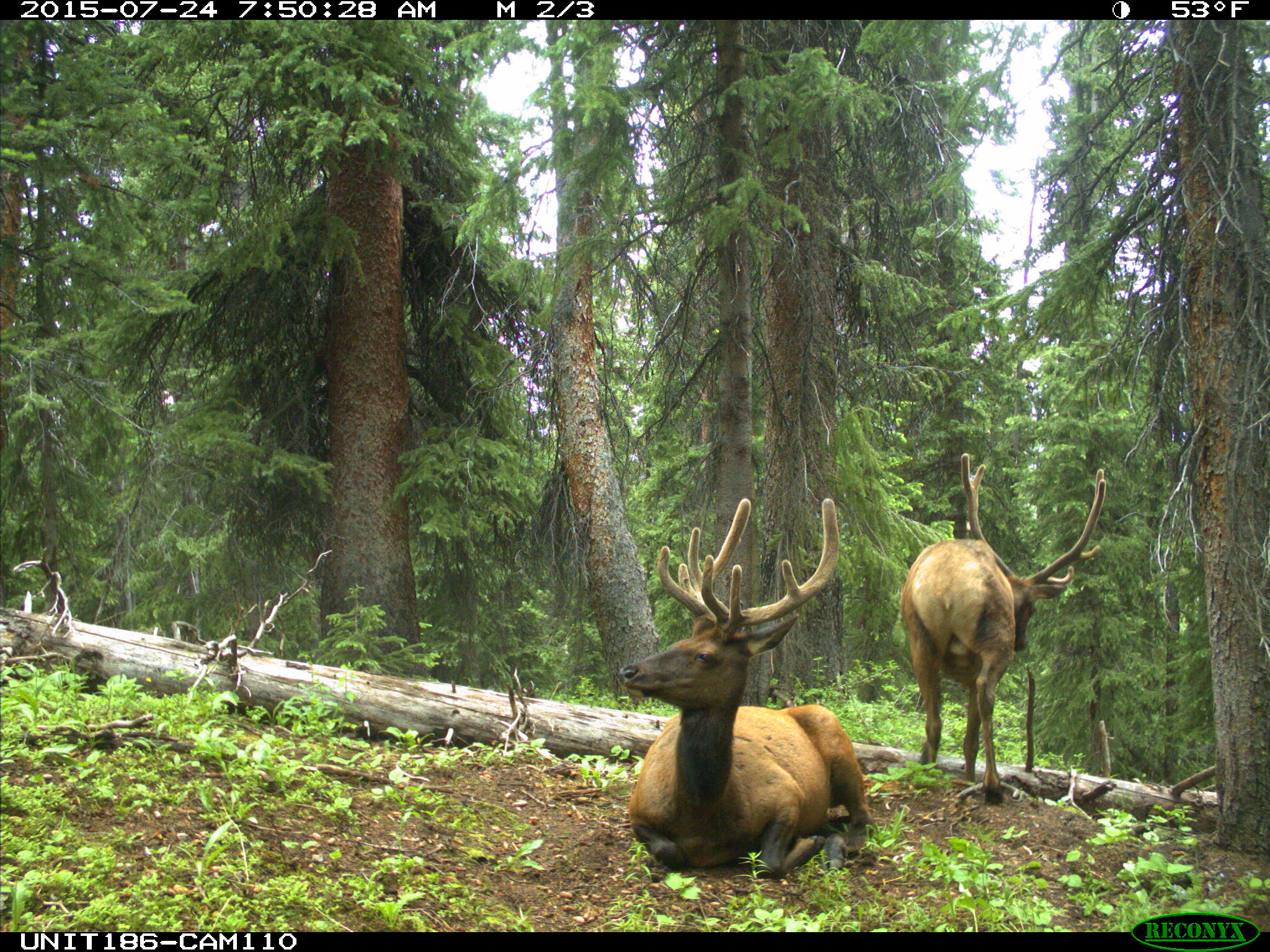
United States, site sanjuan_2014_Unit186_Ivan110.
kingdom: Animalia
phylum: Chordata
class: Mammalia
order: Artiodactyla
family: Cervidae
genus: Cervus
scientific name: Cervus elaphus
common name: red deer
Cervus elaphus (red deer).